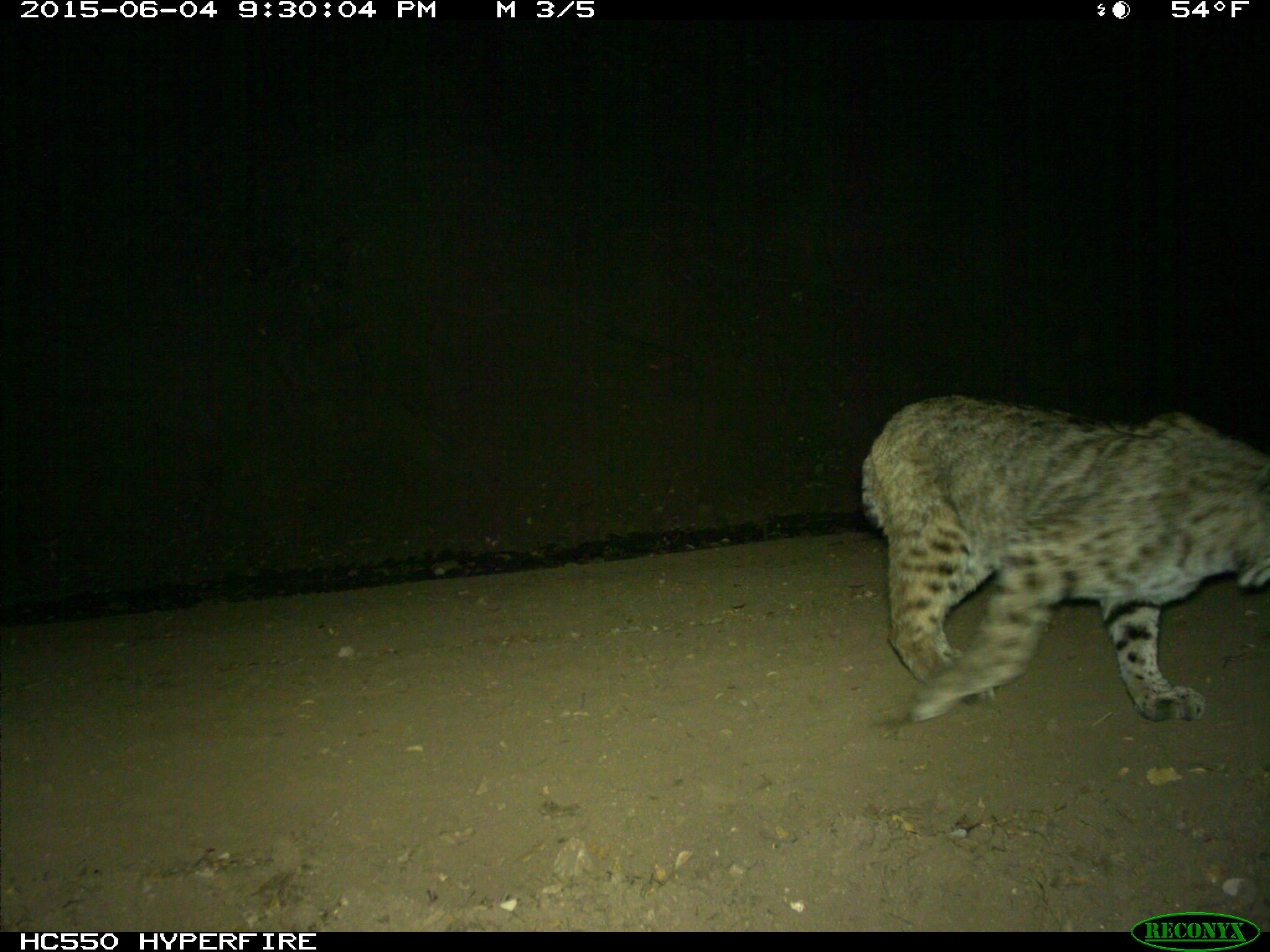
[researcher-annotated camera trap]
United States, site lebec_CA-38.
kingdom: Animalia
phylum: Chordata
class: Mammalia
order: Carnivora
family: Felidae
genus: Lynx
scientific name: Lynx rufus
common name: bobcat